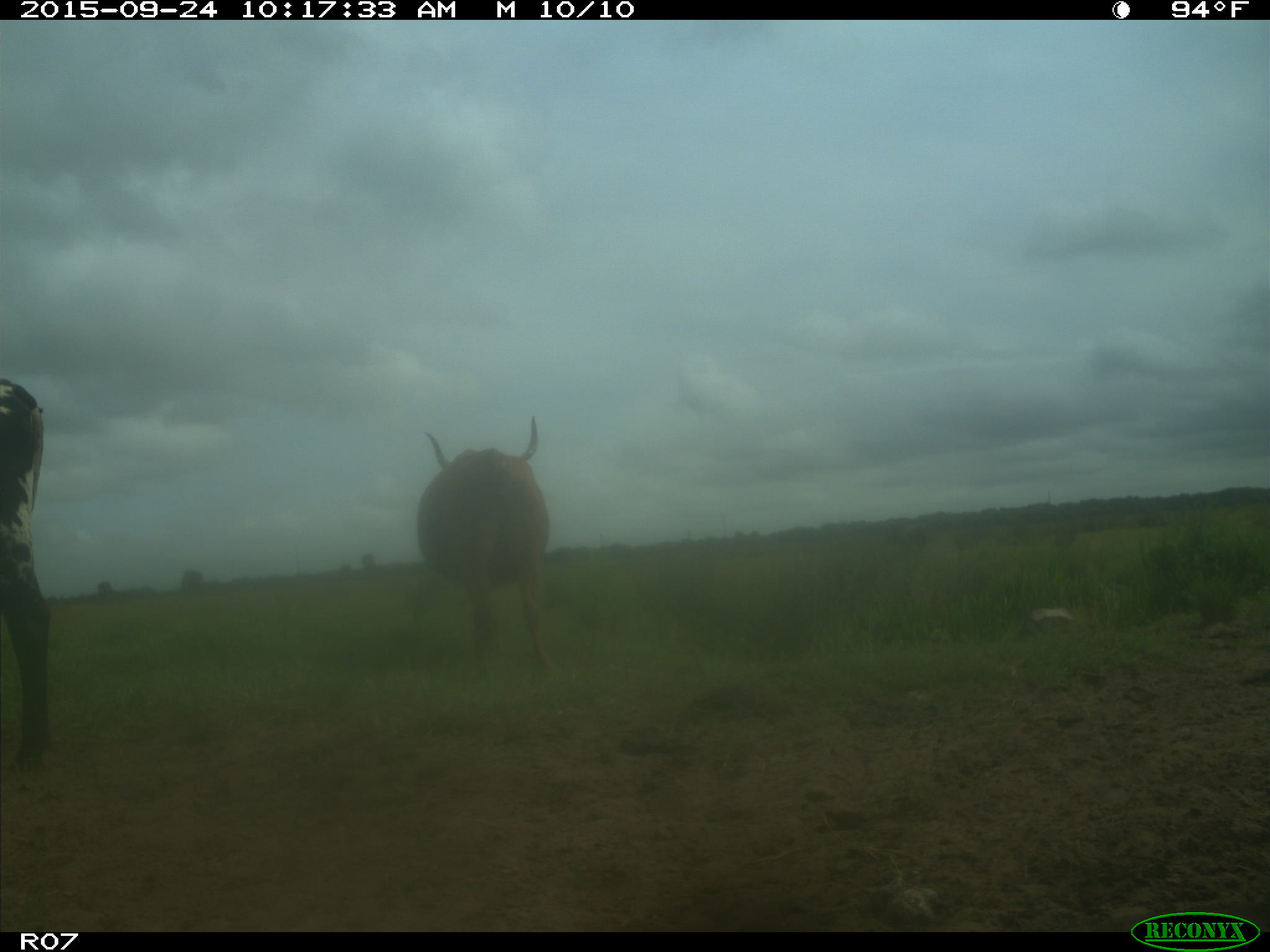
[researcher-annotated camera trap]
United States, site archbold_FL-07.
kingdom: Animalia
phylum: Chordata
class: Mammalia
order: Artiodactyla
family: Bovidae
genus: Bos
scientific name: Bos taurus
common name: domestic cow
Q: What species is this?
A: Bos taurus (domestic cow).